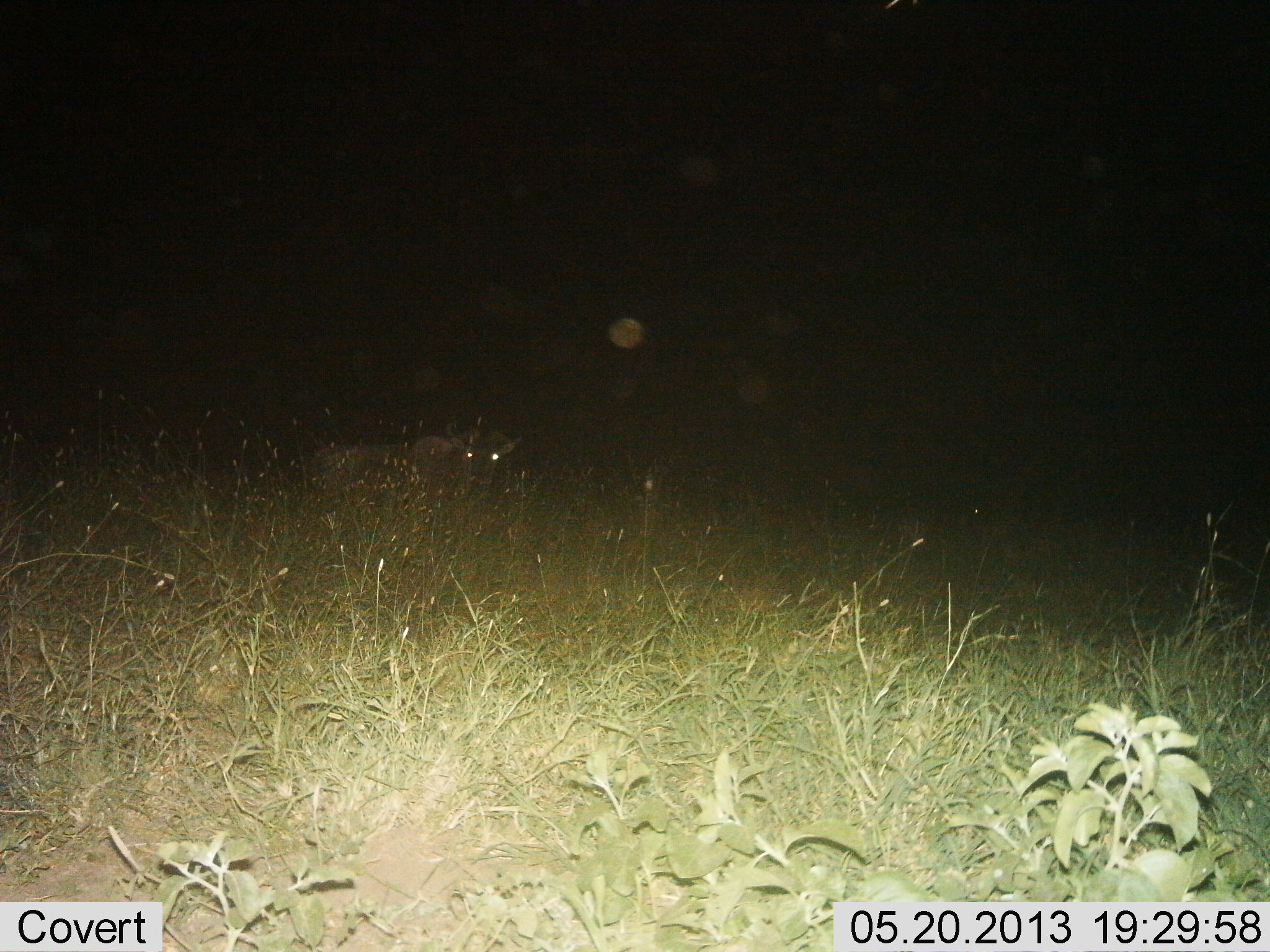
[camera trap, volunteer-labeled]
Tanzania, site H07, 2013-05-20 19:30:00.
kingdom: Animalia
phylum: Chordata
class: Mammalia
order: Artiodactyla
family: Bovidae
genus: Connochaetes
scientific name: Connochaetes taurinus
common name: blue wildebeest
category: wildebeest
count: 1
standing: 100%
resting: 0%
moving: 0%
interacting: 0%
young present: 0%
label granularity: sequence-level